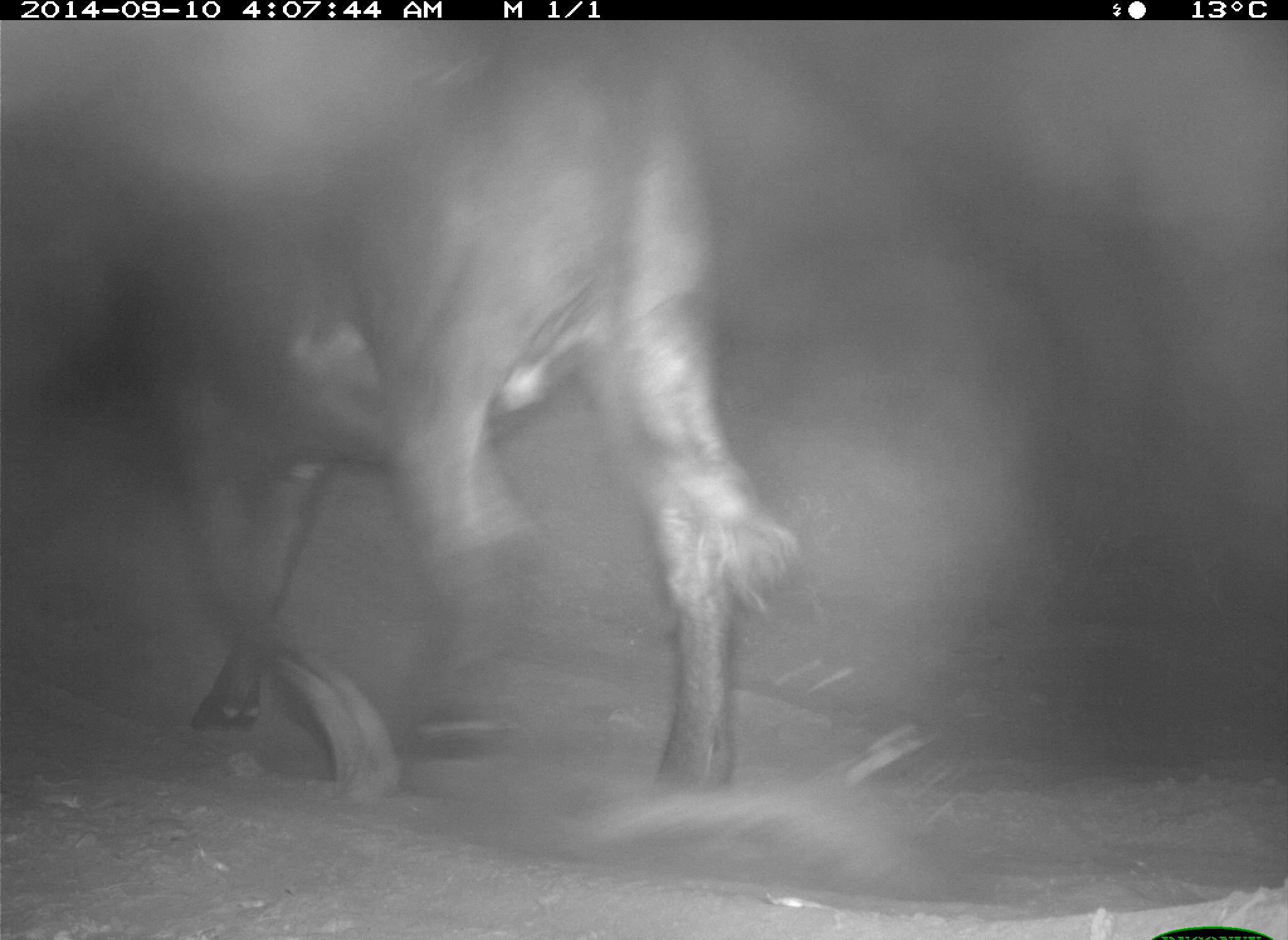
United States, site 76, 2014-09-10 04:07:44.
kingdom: Animalia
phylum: Chordata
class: Mammalia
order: Artiodactyla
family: Bovidae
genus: Bos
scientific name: Bos taurus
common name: cow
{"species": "cow (Bos taurus)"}